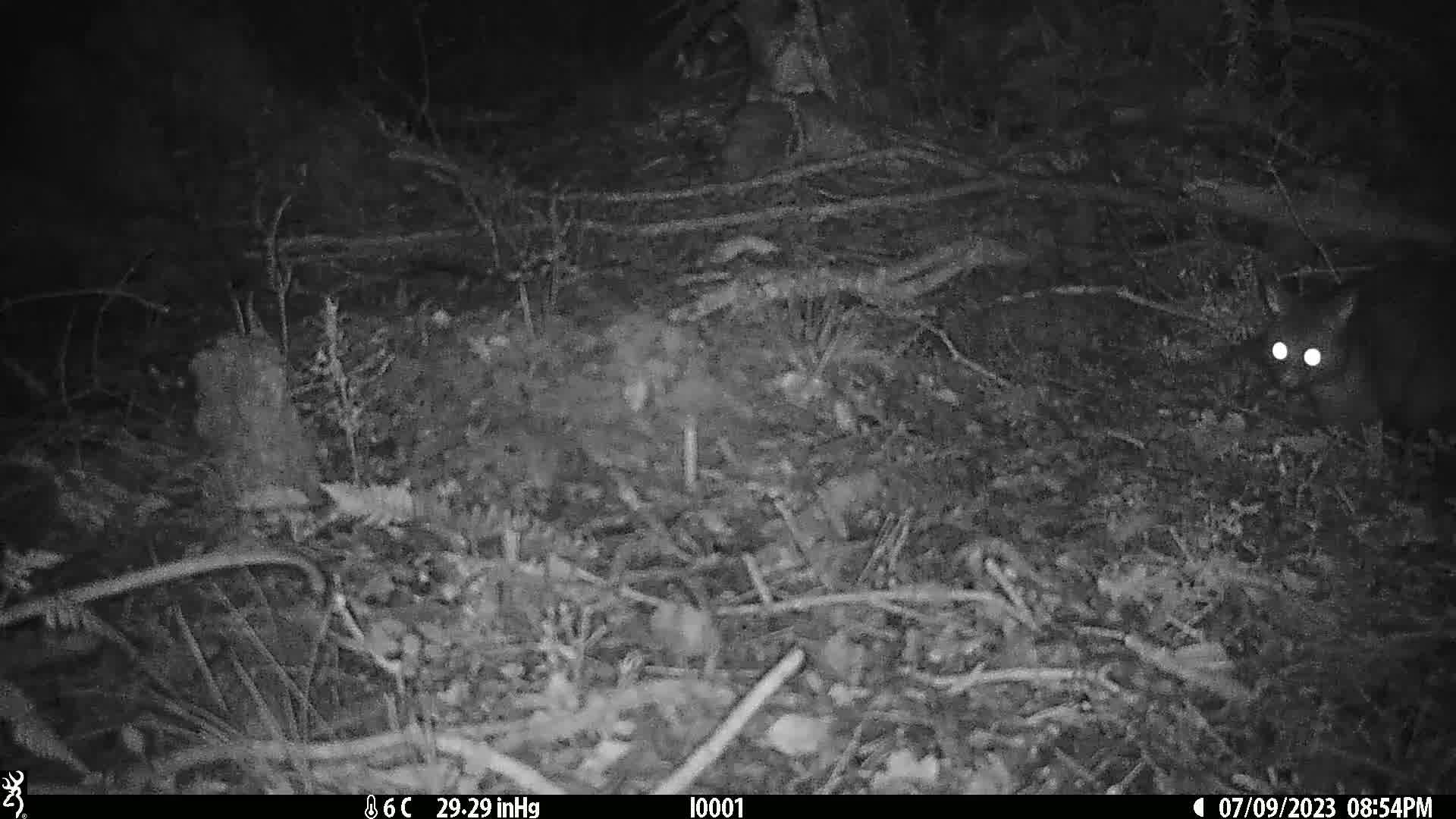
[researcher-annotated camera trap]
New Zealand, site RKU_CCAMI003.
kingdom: Animalia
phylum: Chordata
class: Mammalia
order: Diprotodontia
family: Phalangeridae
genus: Trichosurus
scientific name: Trichosurus vulpecula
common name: common brushtail possum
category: possum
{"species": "possum (common brushtail possum) (Trichosurus vulpecula)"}